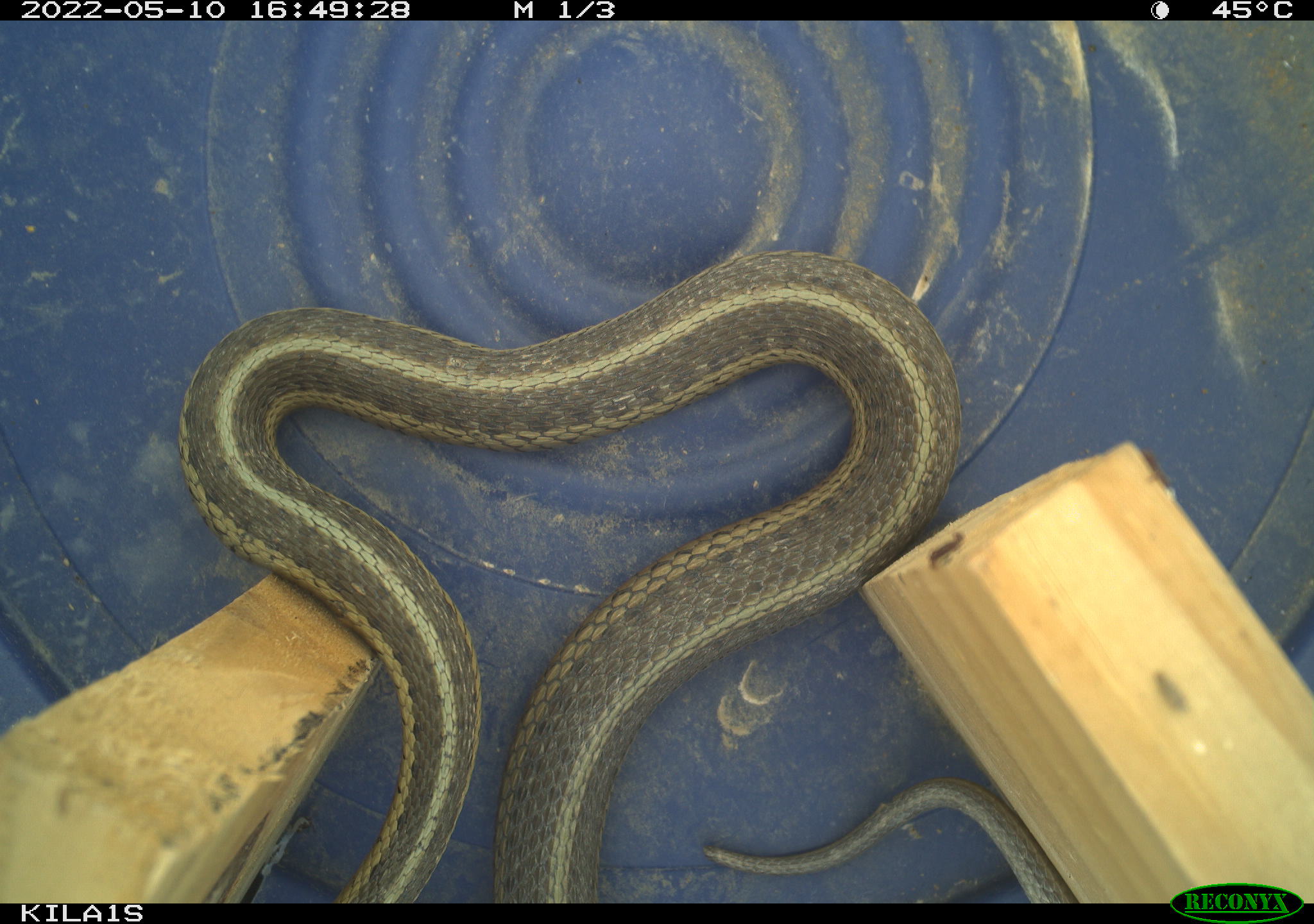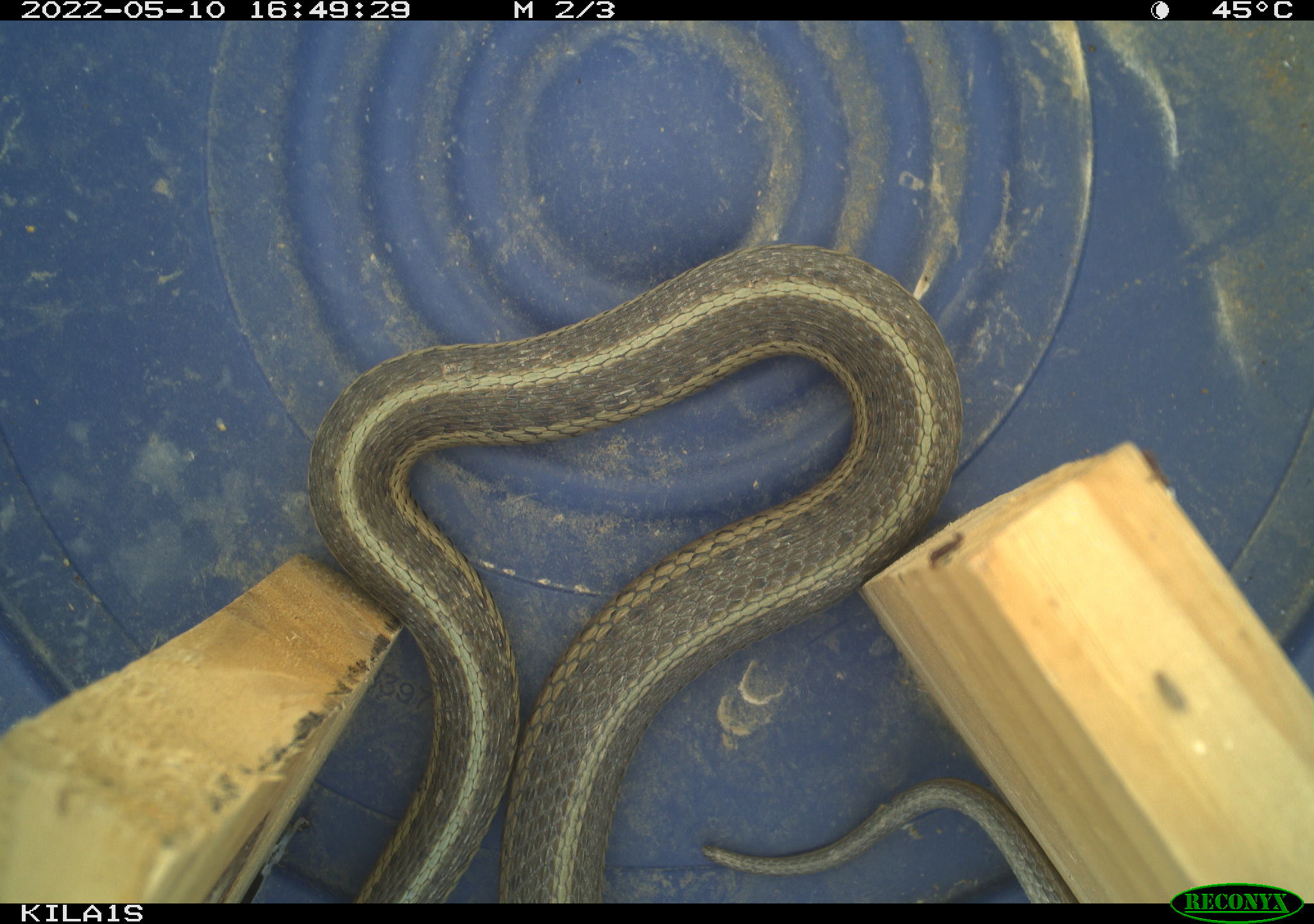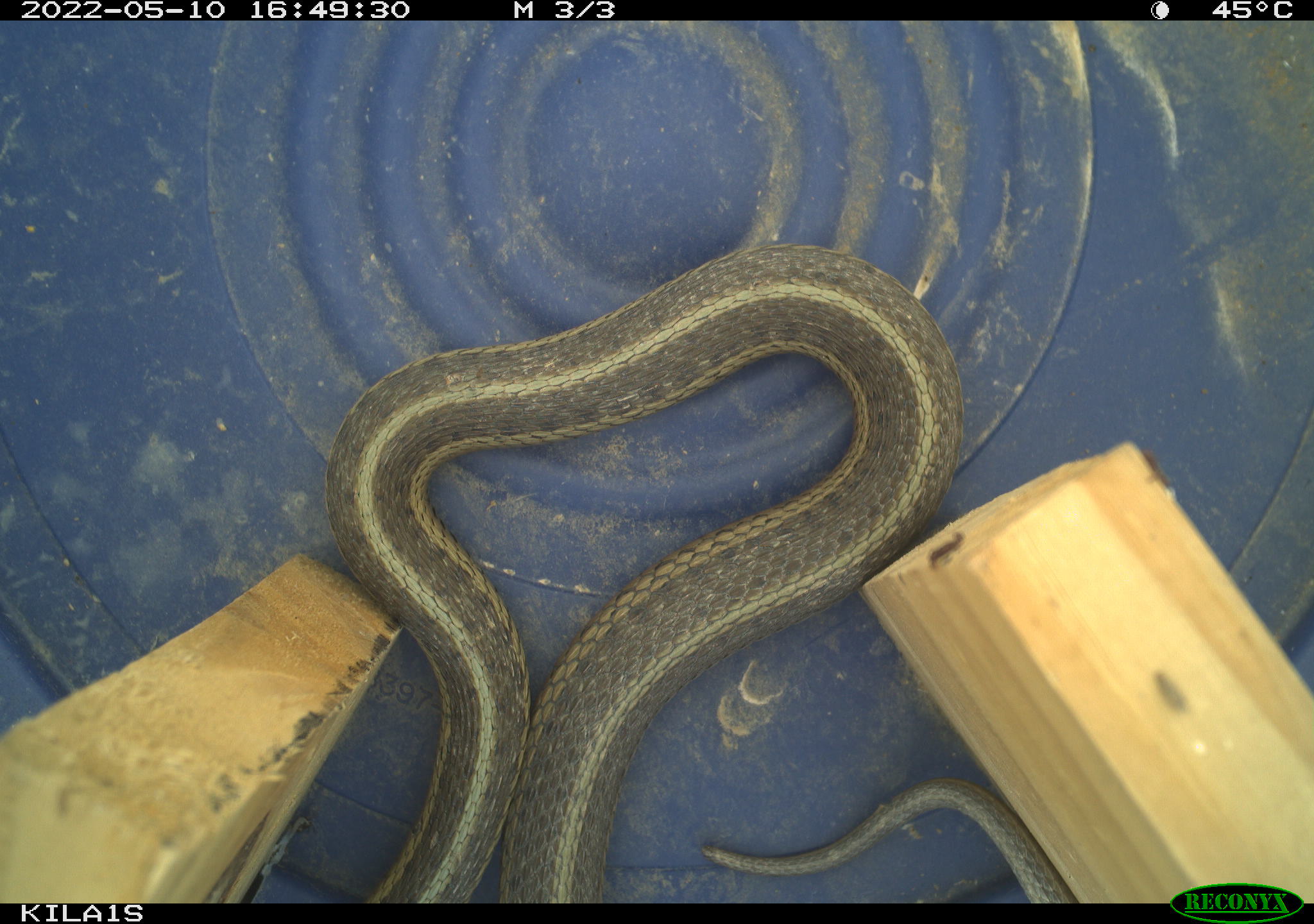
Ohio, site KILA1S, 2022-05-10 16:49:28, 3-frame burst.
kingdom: Animalia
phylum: Chordata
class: Reptilia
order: Squamata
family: Colubridae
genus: Thamnophis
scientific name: Thamnophis sirtalis sirtalis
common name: eastern gartersnake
Eastern gartersnake (Thamnophis sirtalis sirtalis).